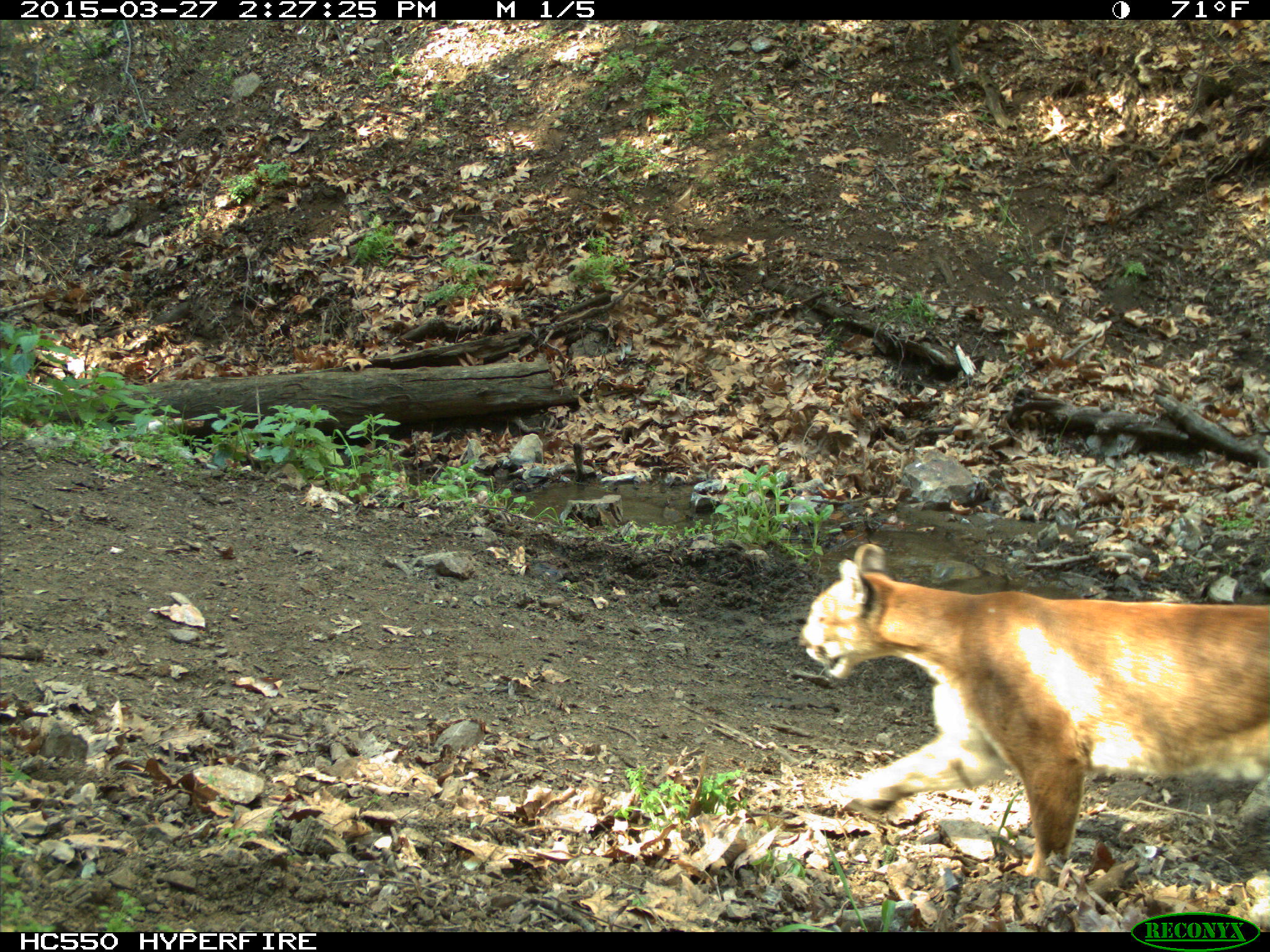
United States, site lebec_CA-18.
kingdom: Animalia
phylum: Chordata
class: Mammalia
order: Carnivora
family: Felidae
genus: Puma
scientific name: Puma concolor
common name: mountain lion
Puma concolor (mountain lion).